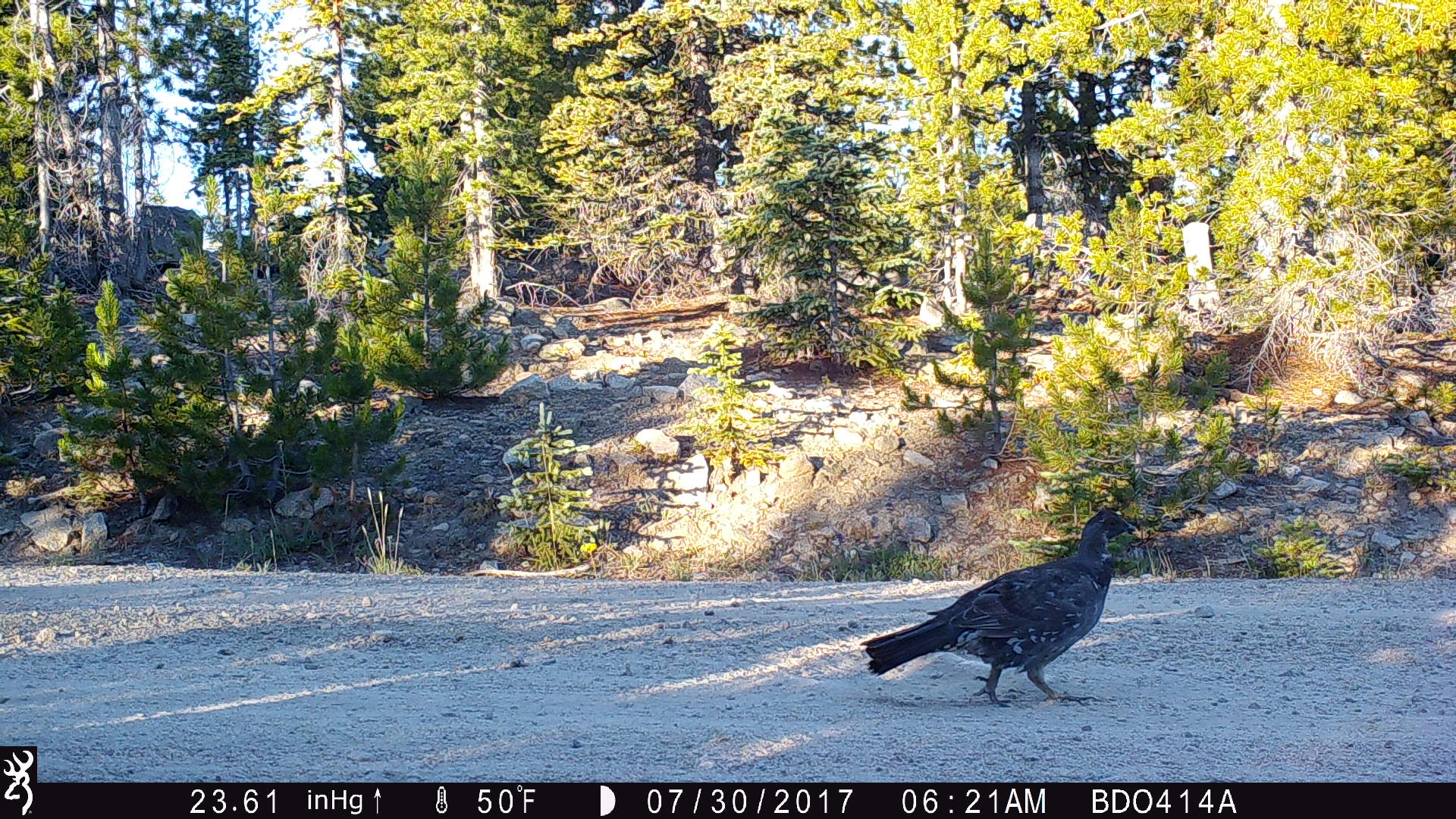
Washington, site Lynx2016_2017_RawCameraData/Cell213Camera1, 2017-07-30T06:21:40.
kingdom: Animalia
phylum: Chordata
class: Aves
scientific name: Aves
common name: birds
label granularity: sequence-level